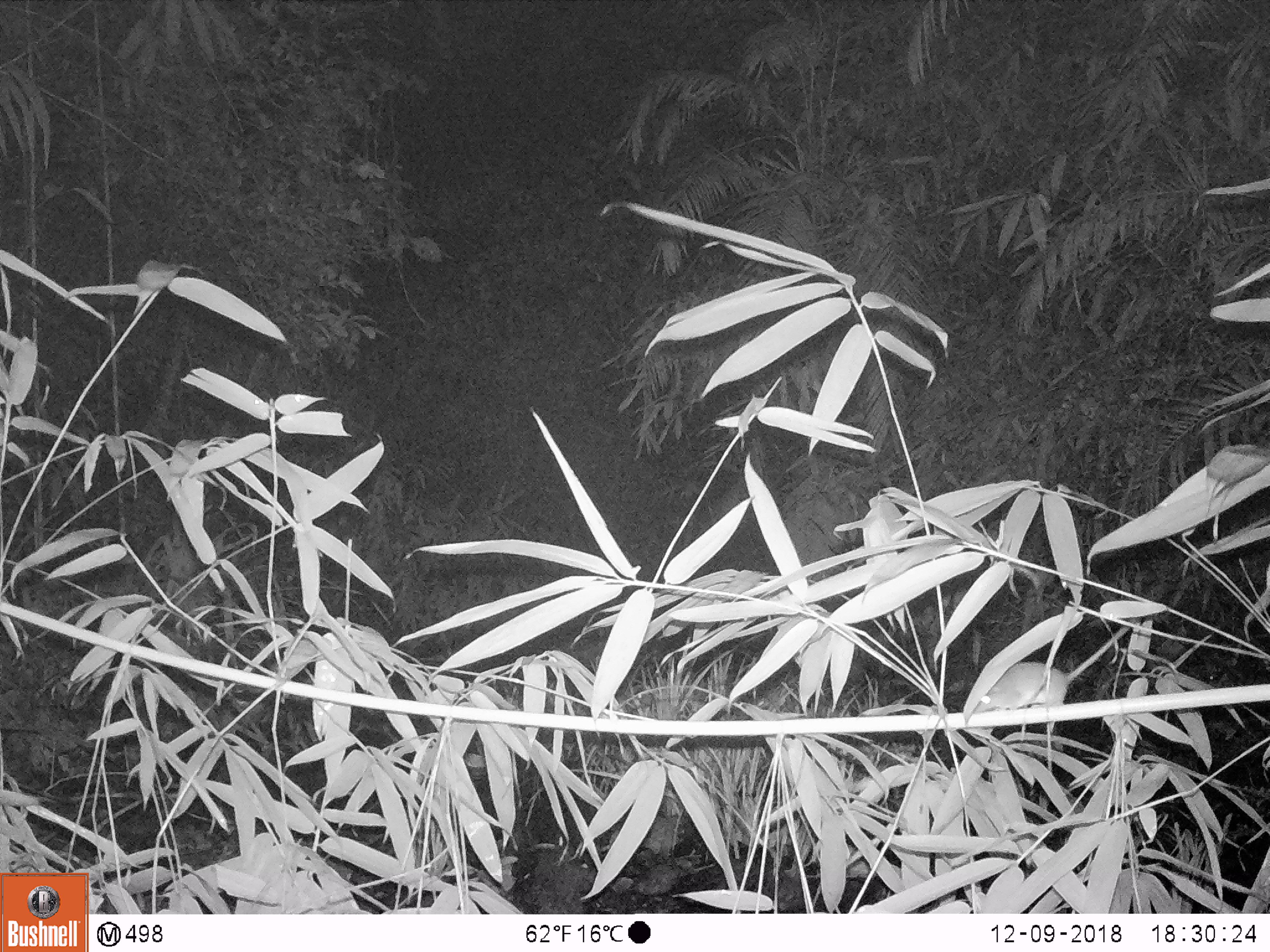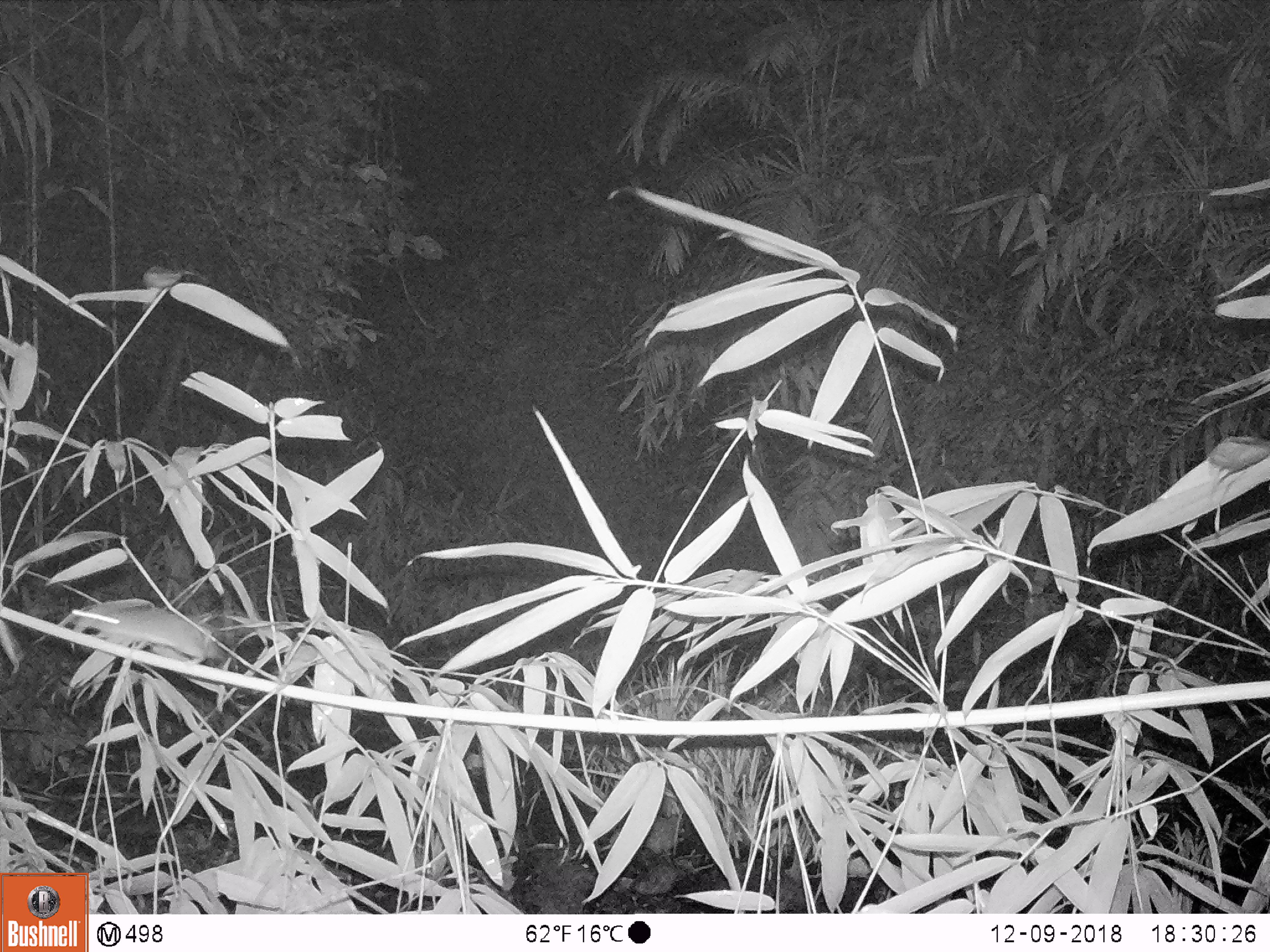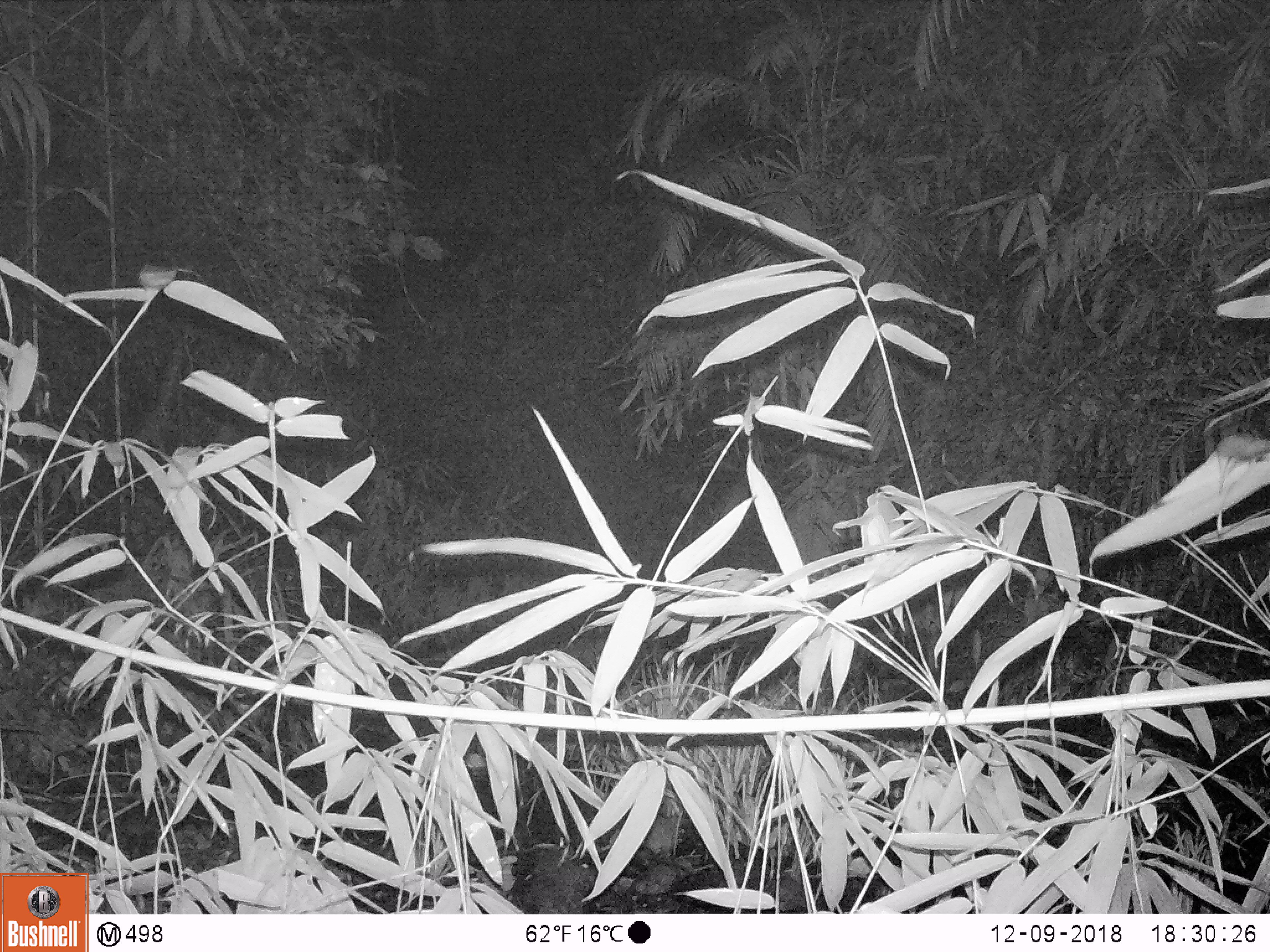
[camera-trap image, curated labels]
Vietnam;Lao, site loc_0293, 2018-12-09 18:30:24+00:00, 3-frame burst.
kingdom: Animalia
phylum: Chordata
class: Mammalia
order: Rodentia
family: Muridae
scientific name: Muridae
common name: old-world mice and rats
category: unidentified murid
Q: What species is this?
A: Unidentified murid (old-world mice and rats) (Muridae).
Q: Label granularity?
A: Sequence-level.